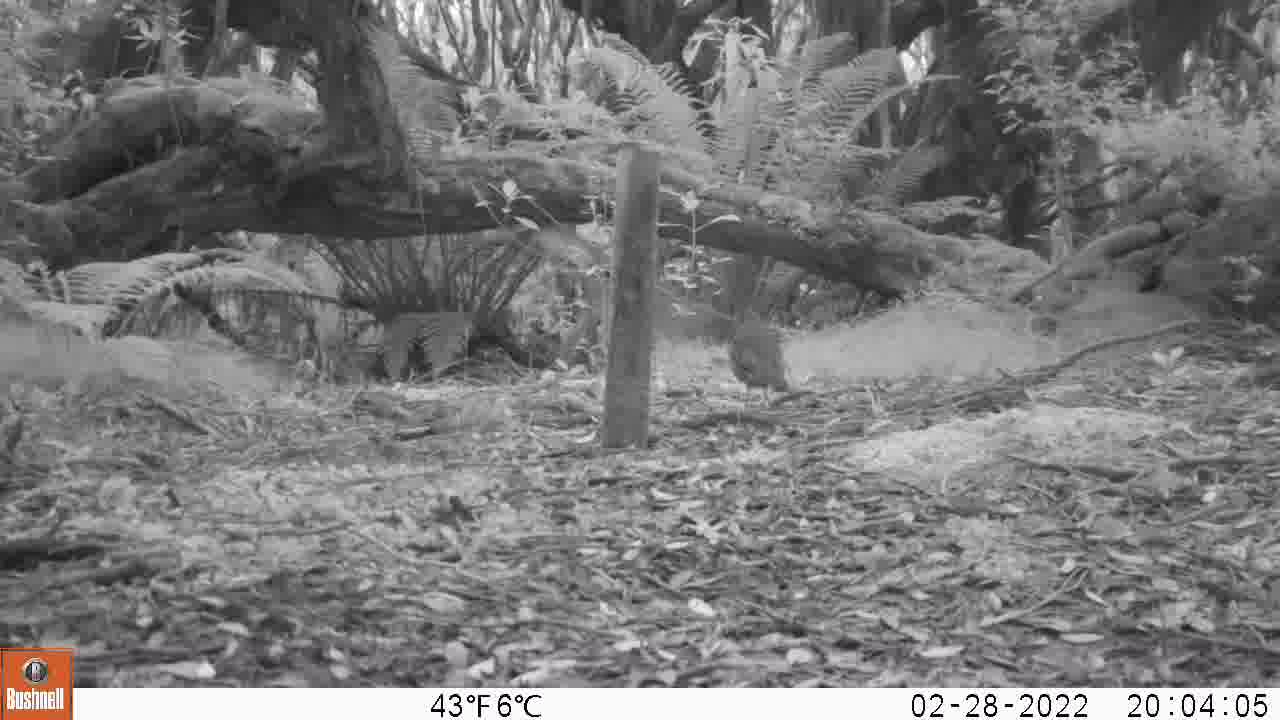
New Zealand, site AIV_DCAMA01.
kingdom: Animalia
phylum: Chordata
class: Aves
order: Passeriformes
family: Turdidae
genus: Turdus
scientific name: Turdus philomelos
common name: song thrush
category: thrush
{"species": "thrush (song thrush) (Turdus philomelos)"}